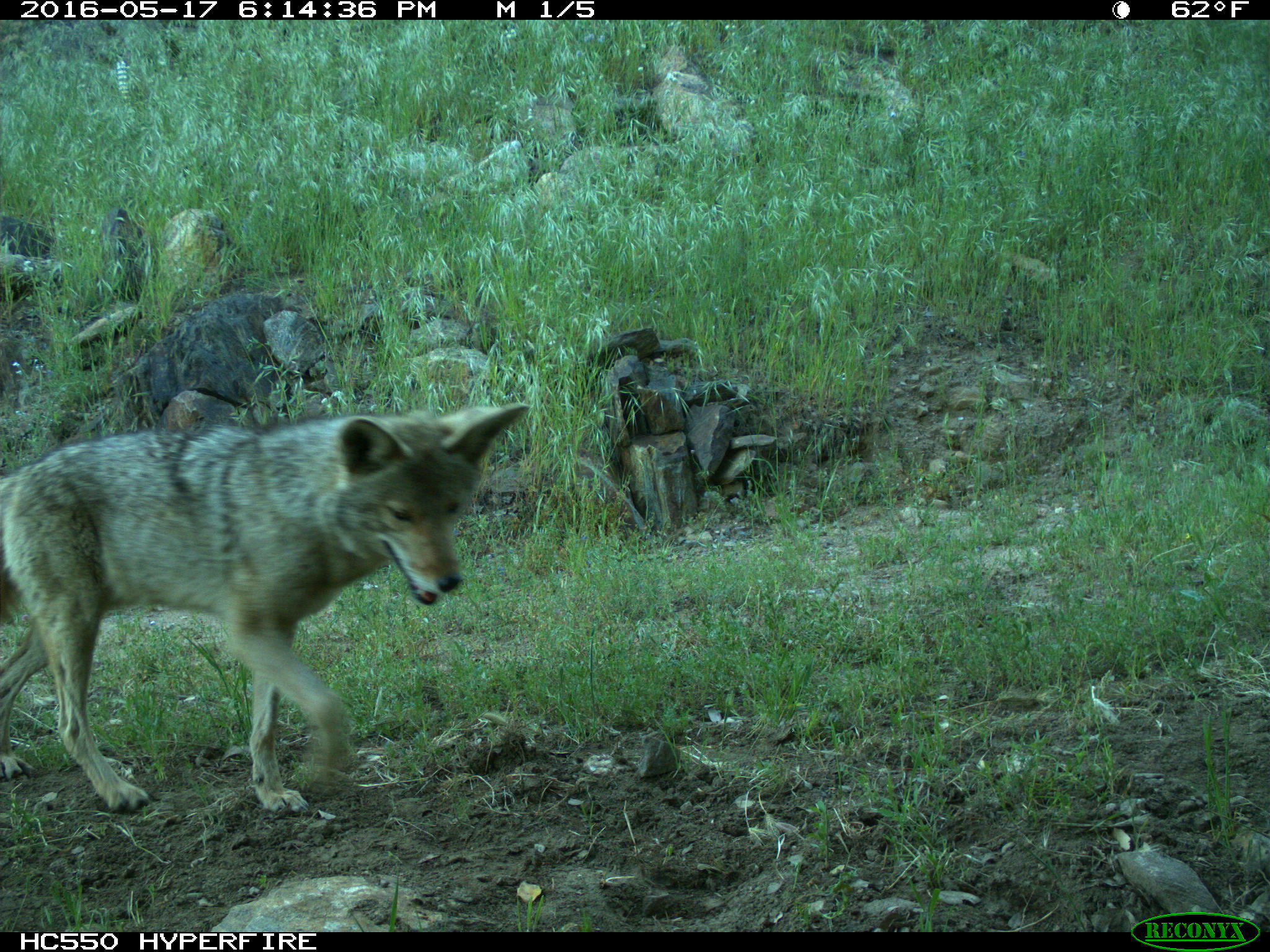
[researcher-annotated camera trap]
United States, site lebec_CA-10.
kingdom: Animalia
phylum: Chordata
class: Mammalia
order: Carnivora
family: Canidae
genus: Canis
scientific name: Canis latrans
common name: coyote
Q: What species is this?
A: Canis latrans (coyote).